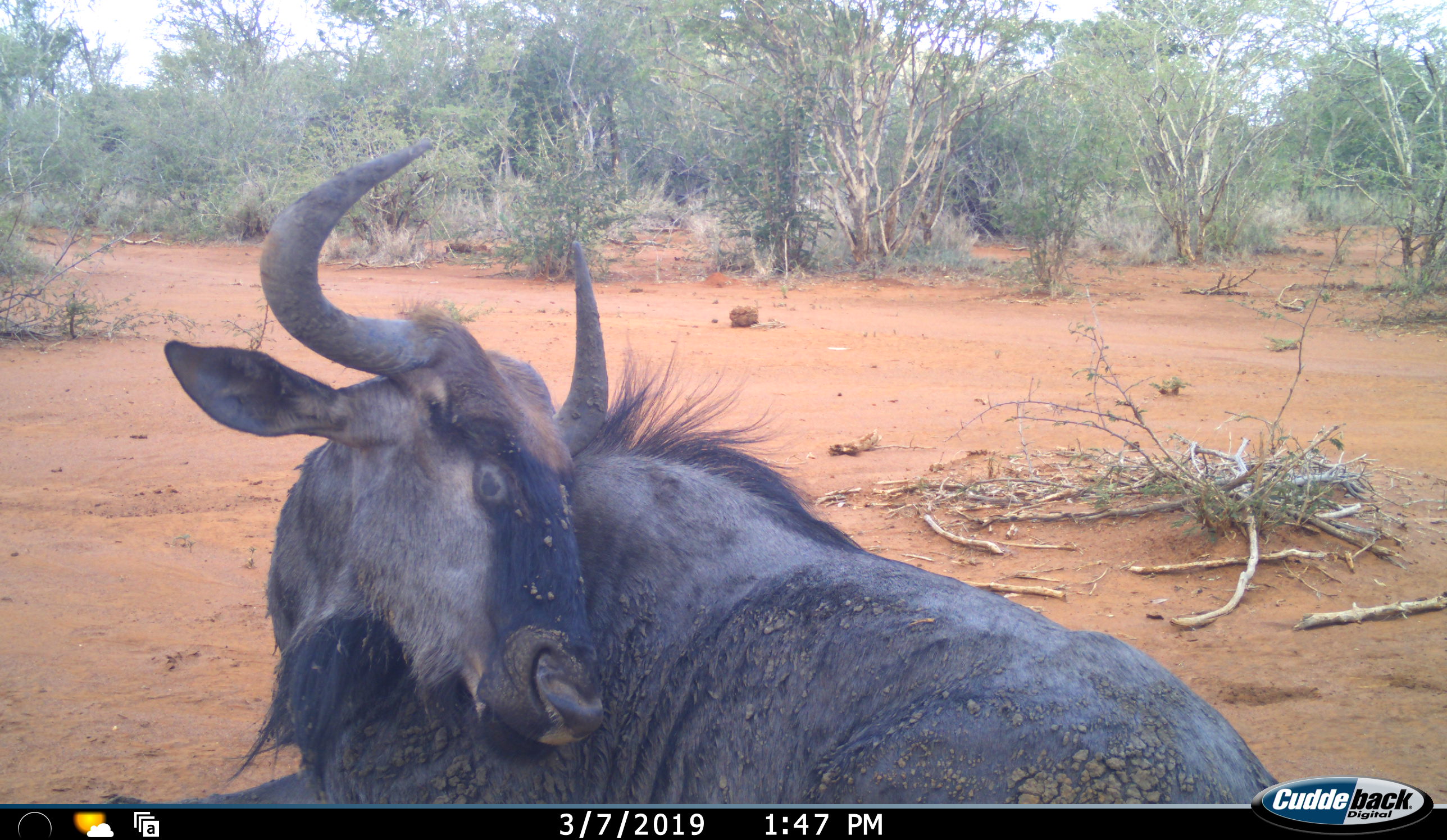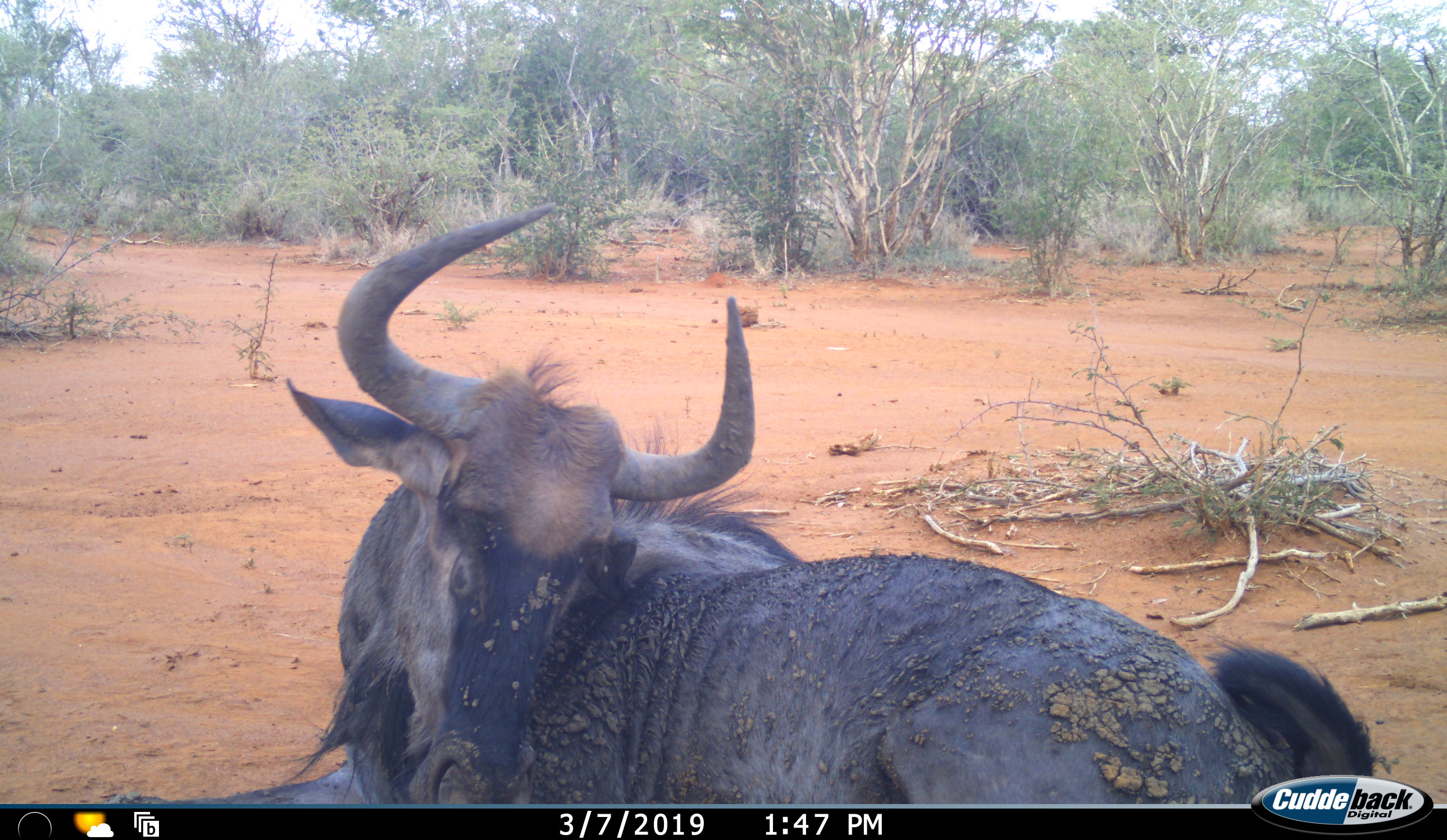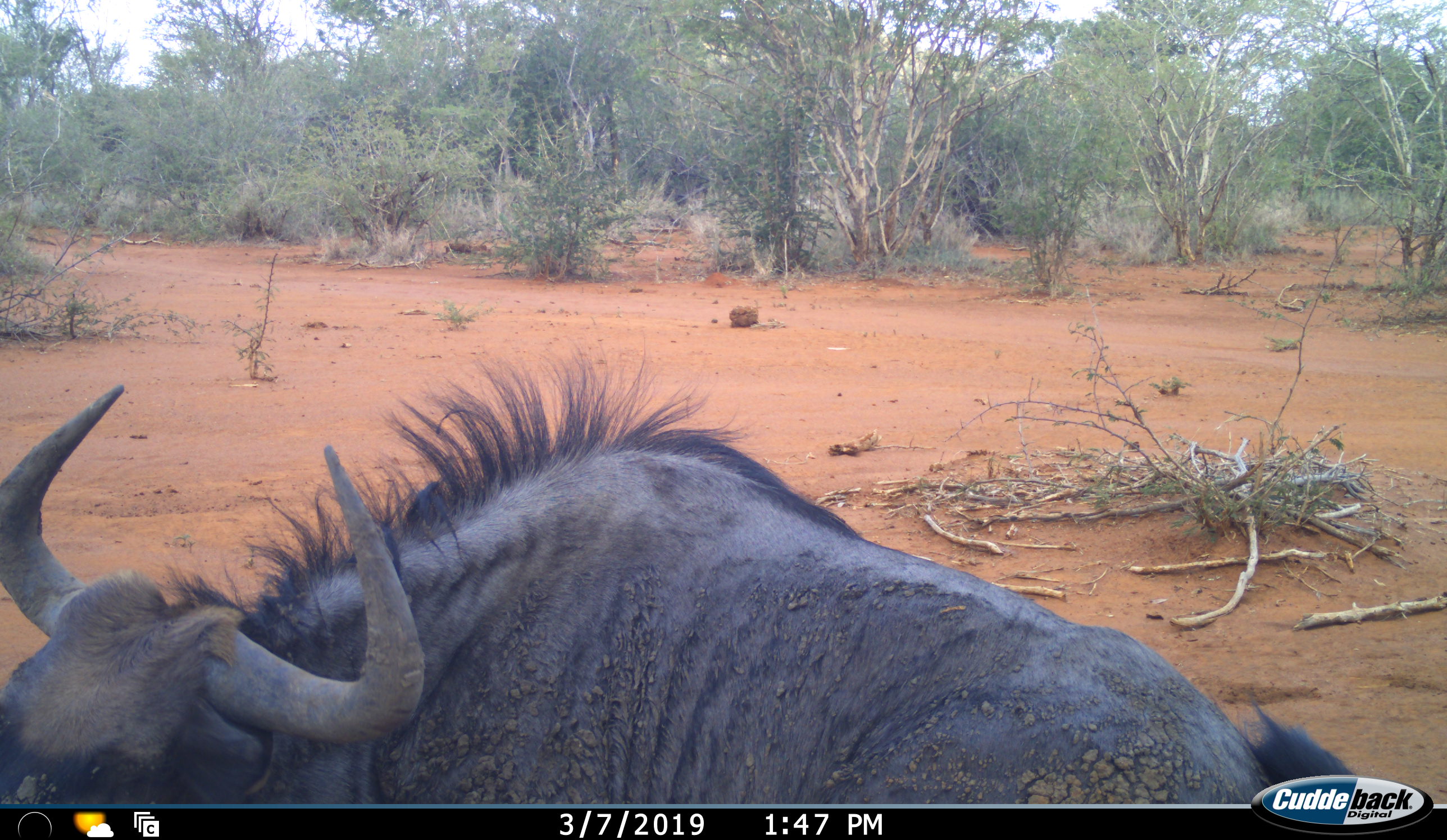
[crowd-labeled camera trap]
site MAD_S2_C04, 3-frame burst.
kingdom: Animalia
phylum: Chordata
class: Mammalia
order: Artiodactyla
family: Bovidae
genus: Connochaetes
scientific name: Connochaetes taurinus taurinus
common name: blue wildebeest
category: wildebeestblue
Wildebeestblue (blue wildebeest) (Connochaetes taurinus taurinus), count 1. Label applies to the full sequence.